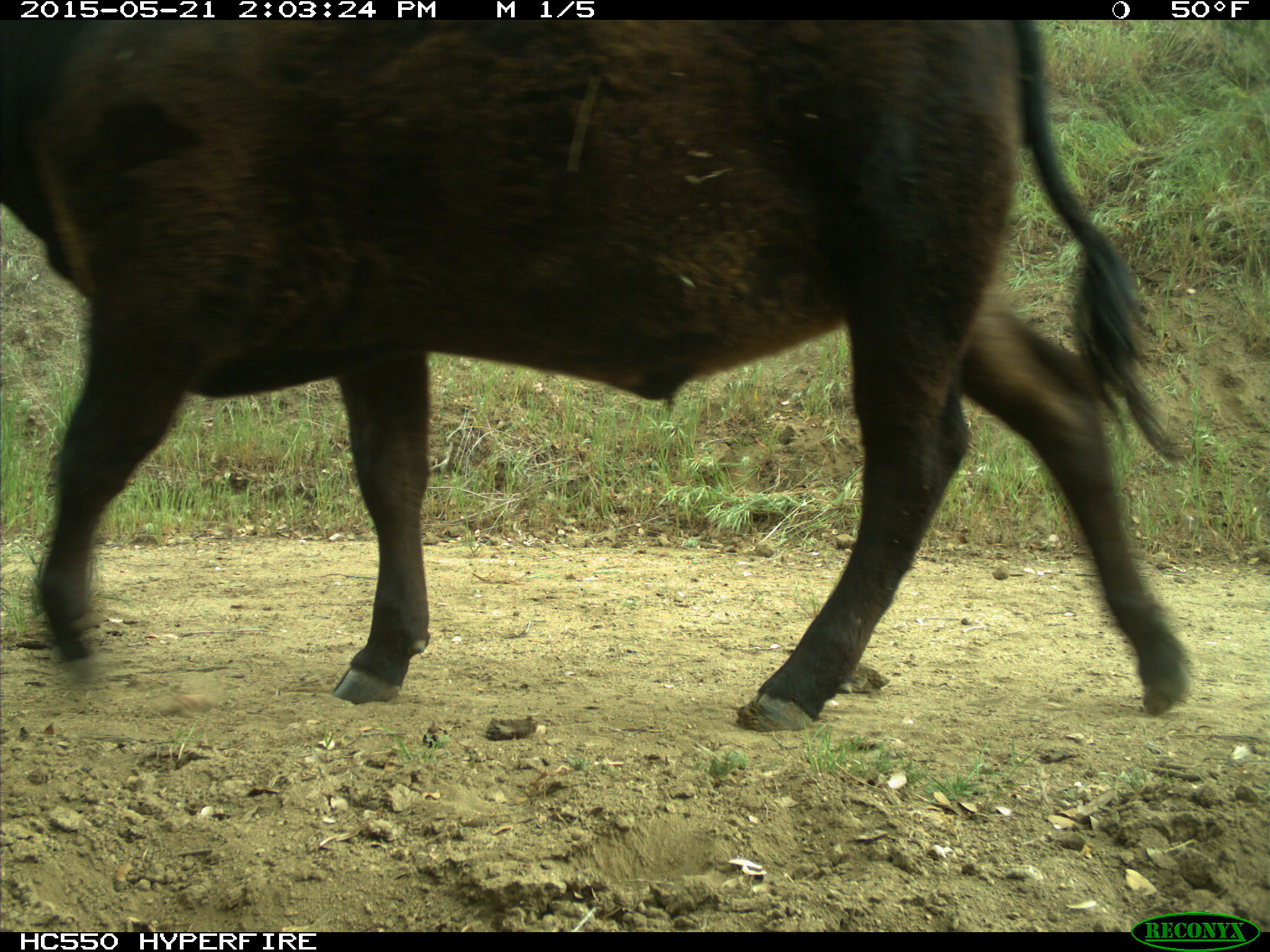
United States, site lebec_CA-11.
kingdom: Animalia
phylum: Chordata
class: Mammalia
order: Artiodactyla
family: Bovidae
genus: Bos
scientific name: Bos taurus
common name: domestic cow